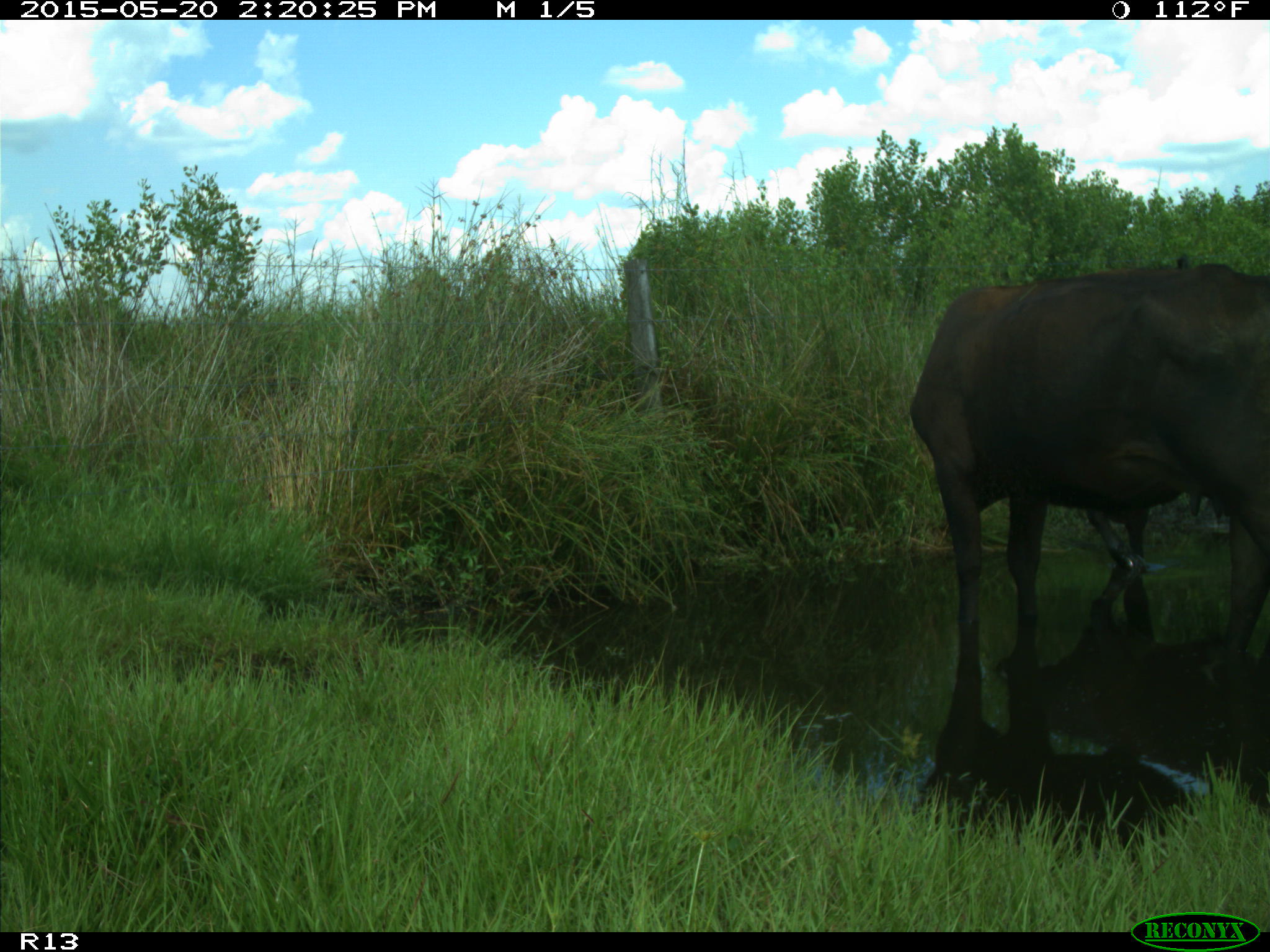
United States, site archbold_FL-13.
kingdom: Animalia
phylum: Chordata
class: Mammalia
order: Artiodactyla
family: Bovidae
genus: Bos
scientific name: Bos taurus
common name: domestic cow